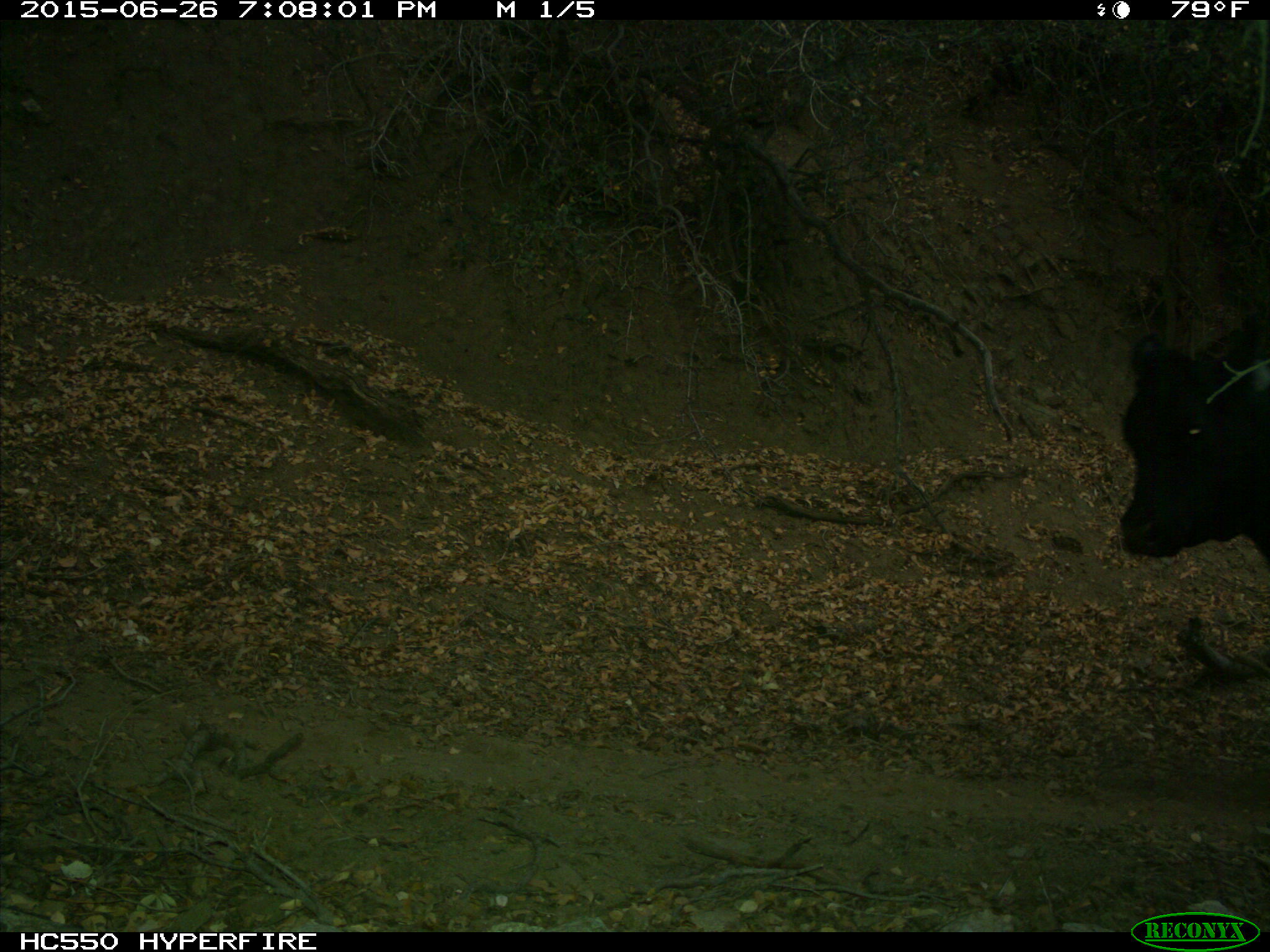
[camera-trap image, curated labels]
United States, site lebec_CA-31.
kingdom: Animalia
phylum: Chordata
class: Mammalia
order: Artiodactyla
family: Bovidae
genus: Bos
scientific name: Bos taurus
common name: domestic cow